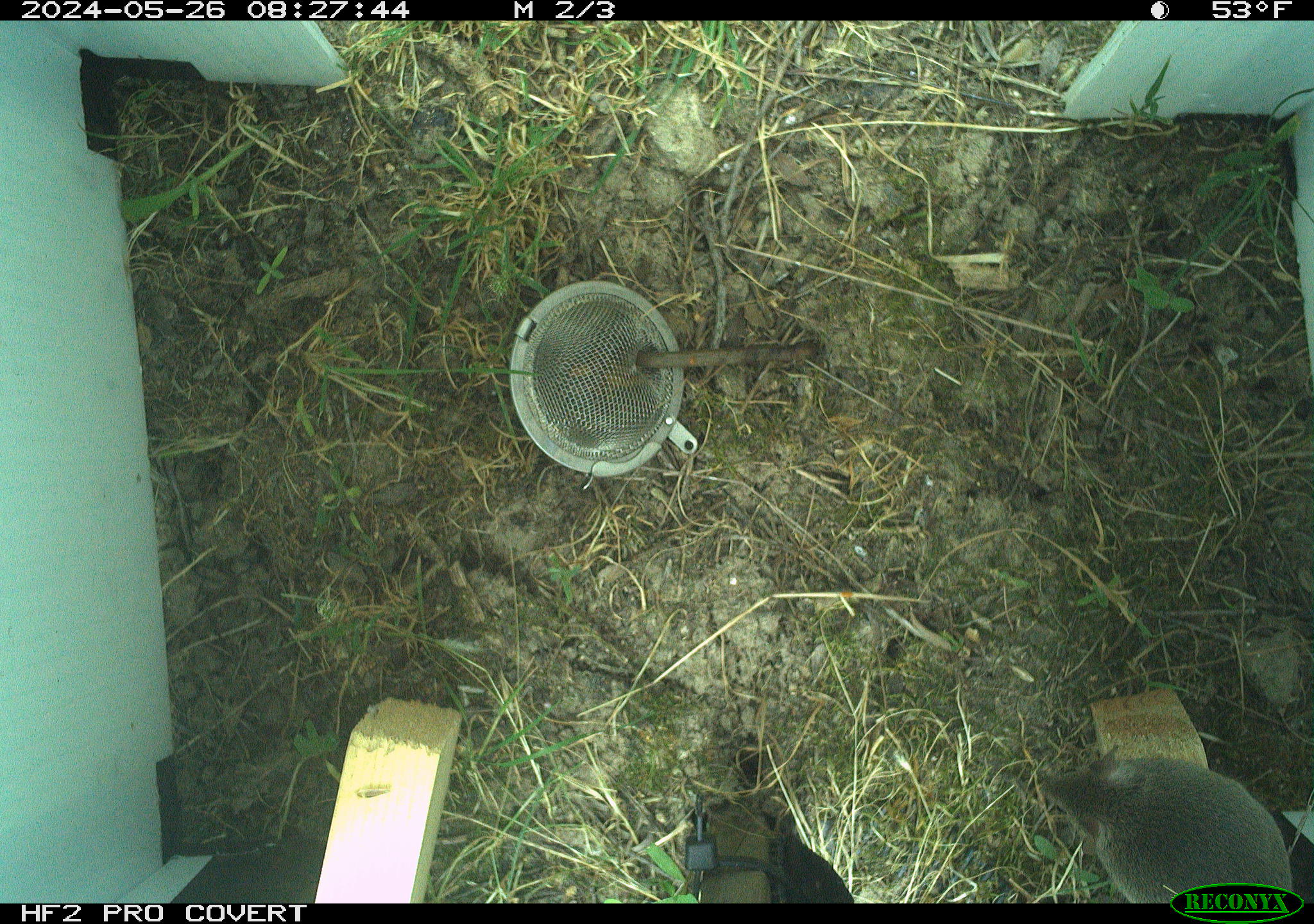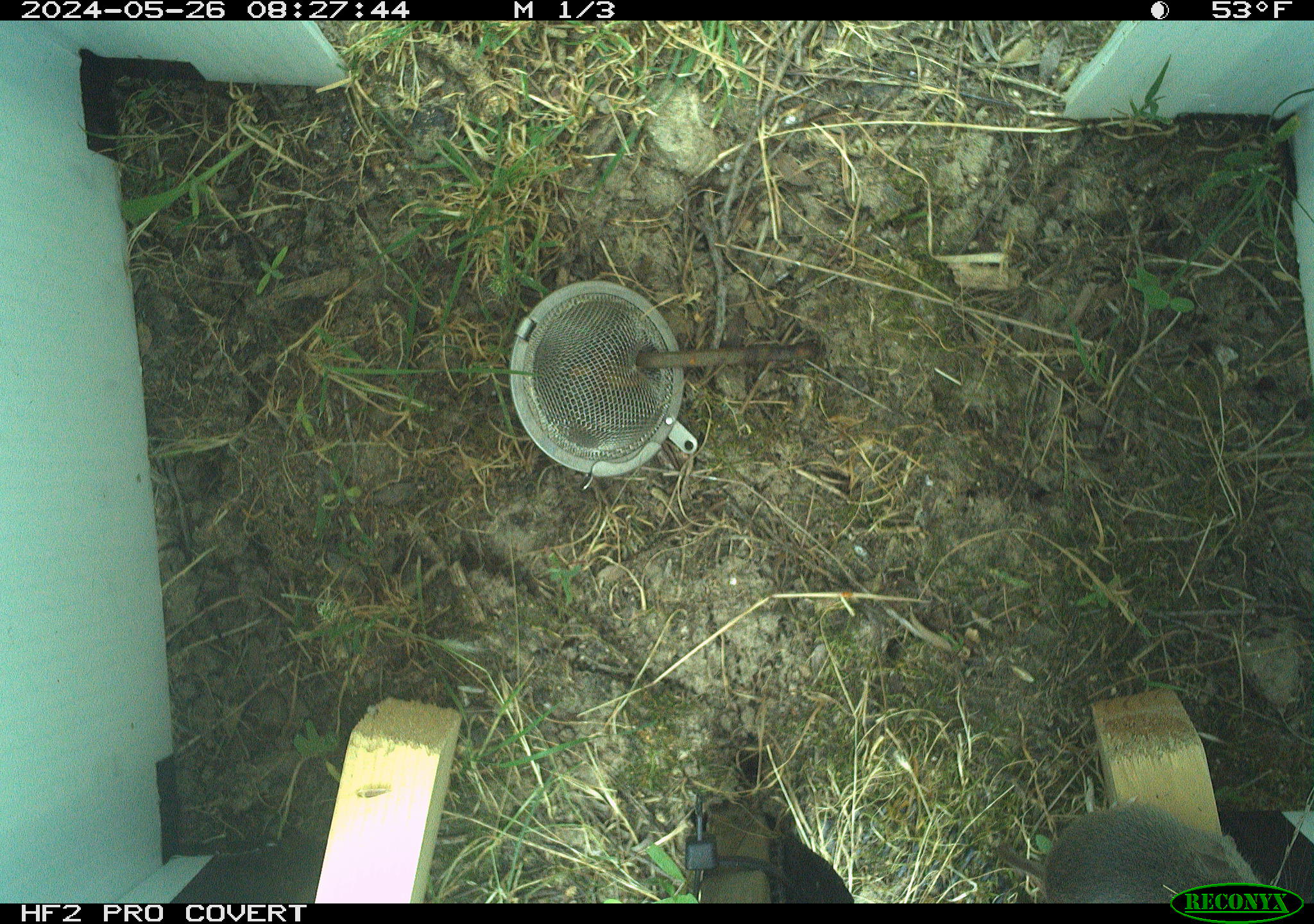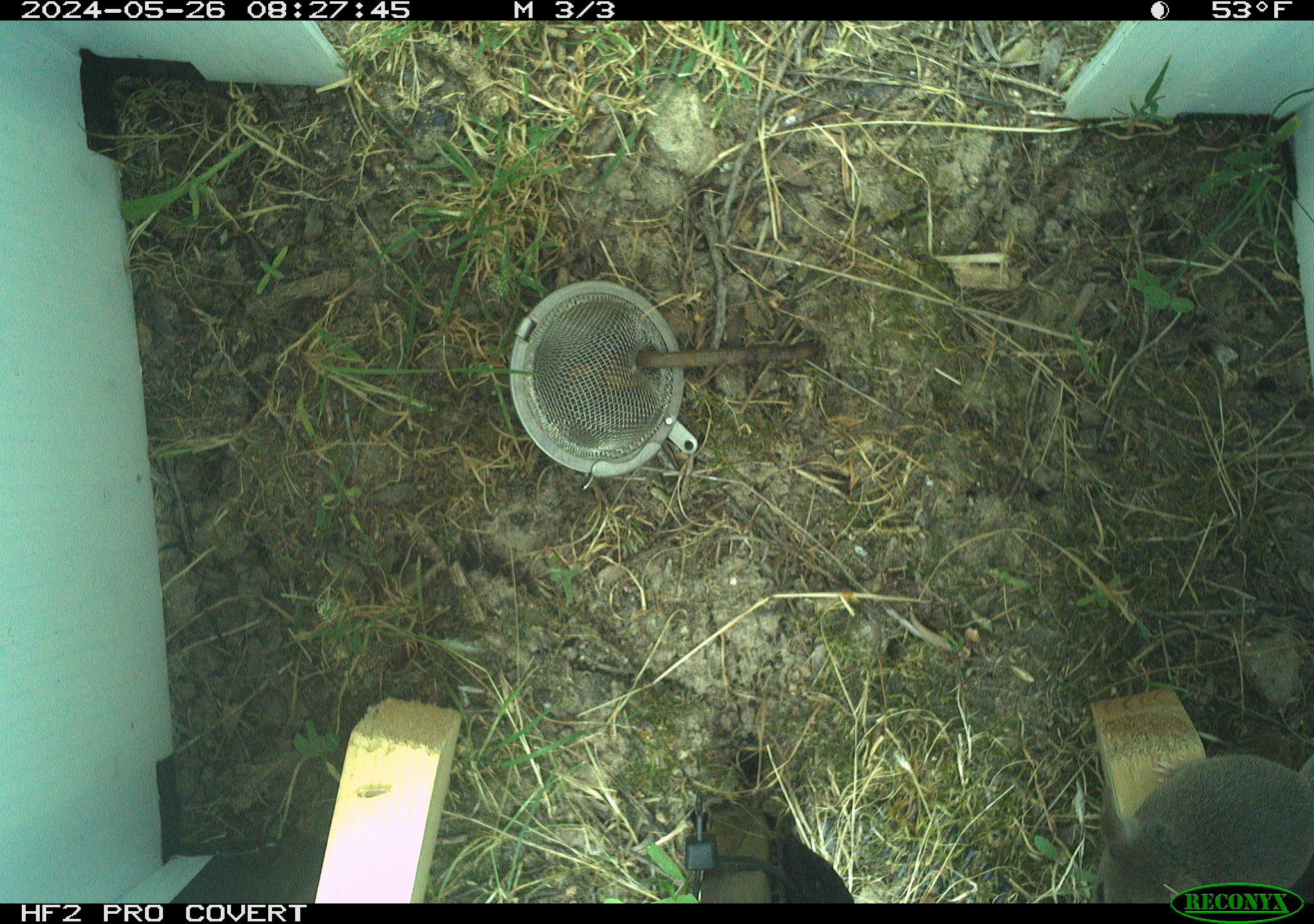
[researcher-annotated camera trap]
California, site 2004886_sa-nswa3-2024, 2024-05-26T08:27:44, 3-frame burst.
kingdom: Animalia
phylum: Chordata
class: Mammalia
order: Rodentia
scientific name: Rodentia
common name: rodent